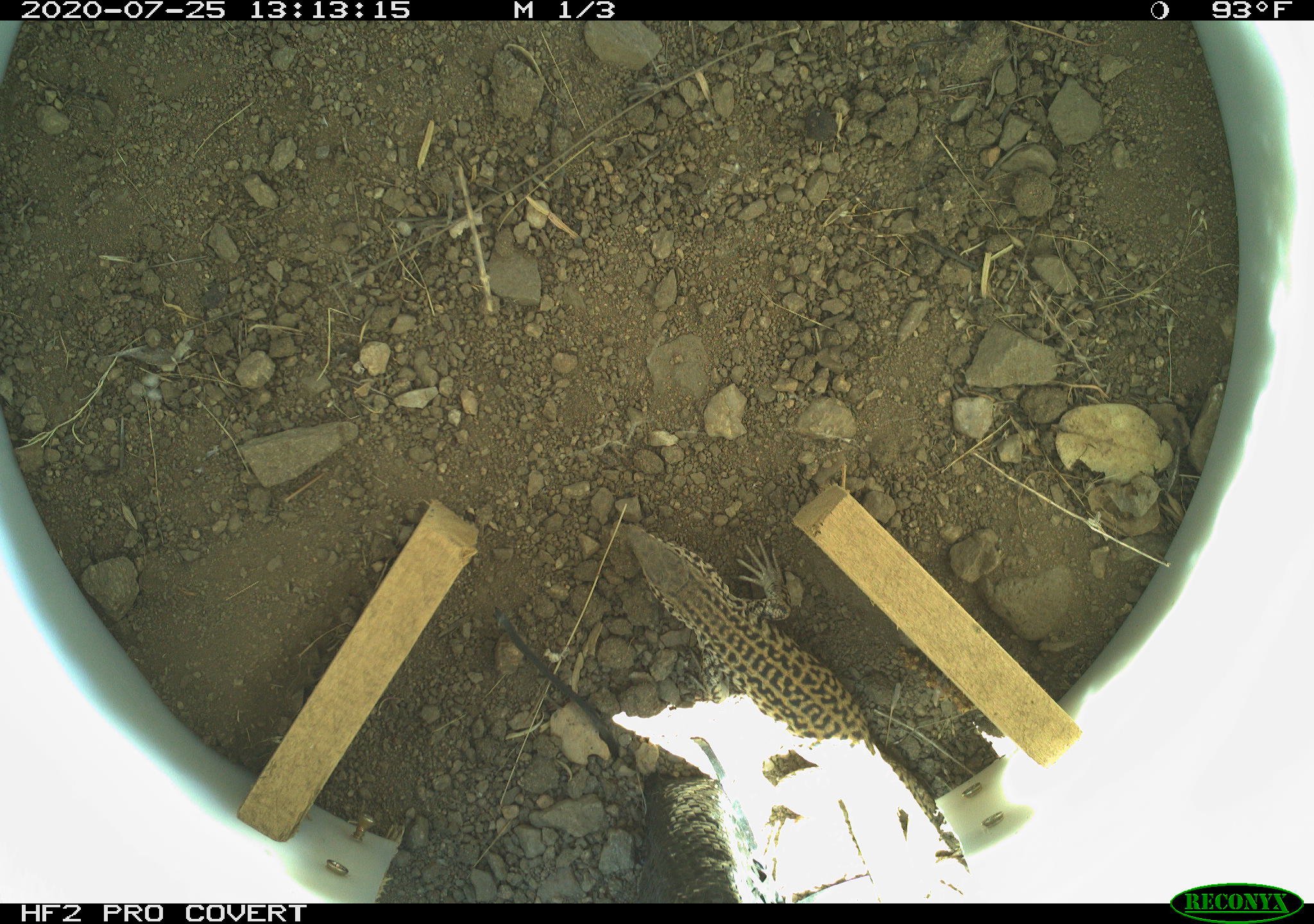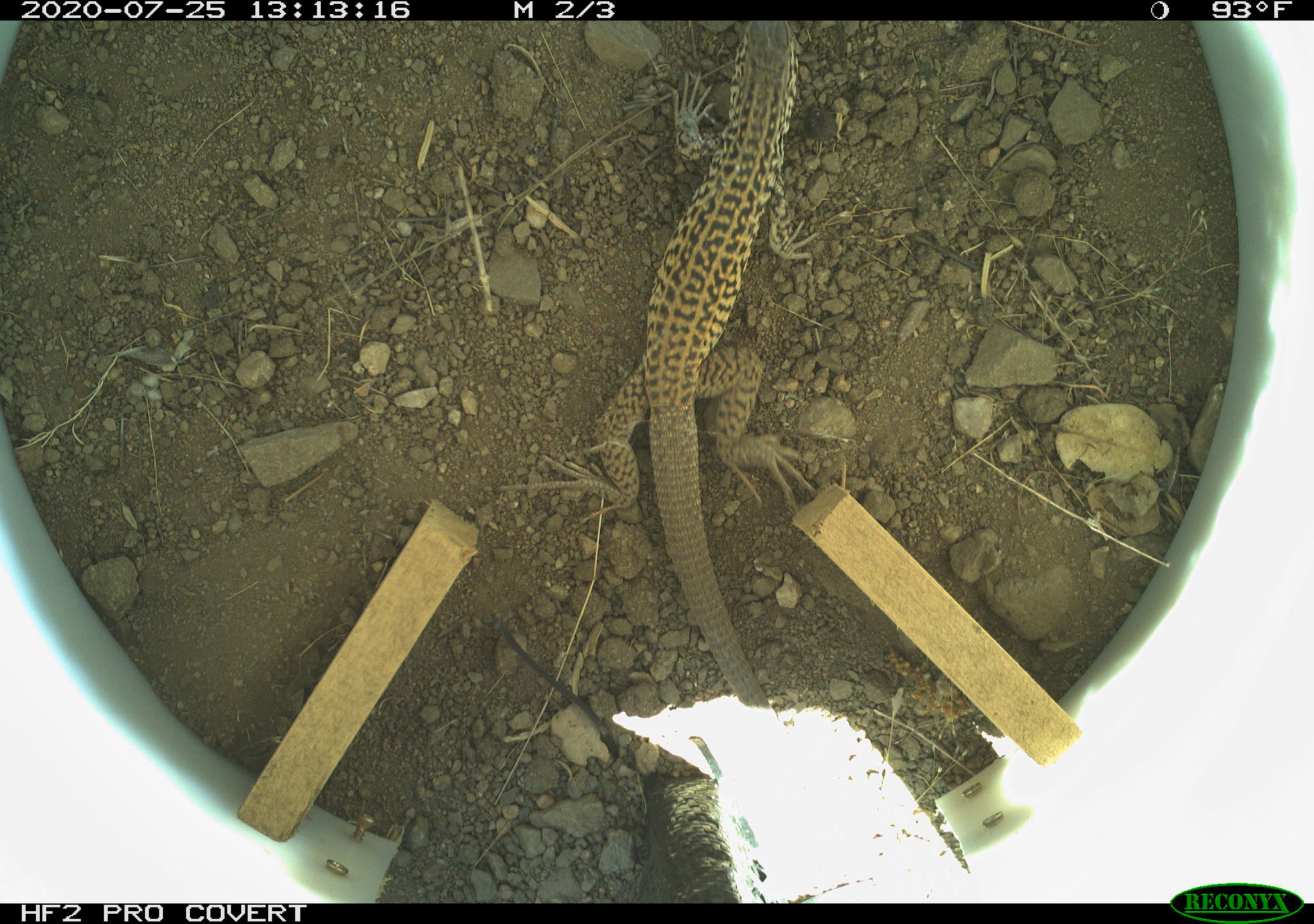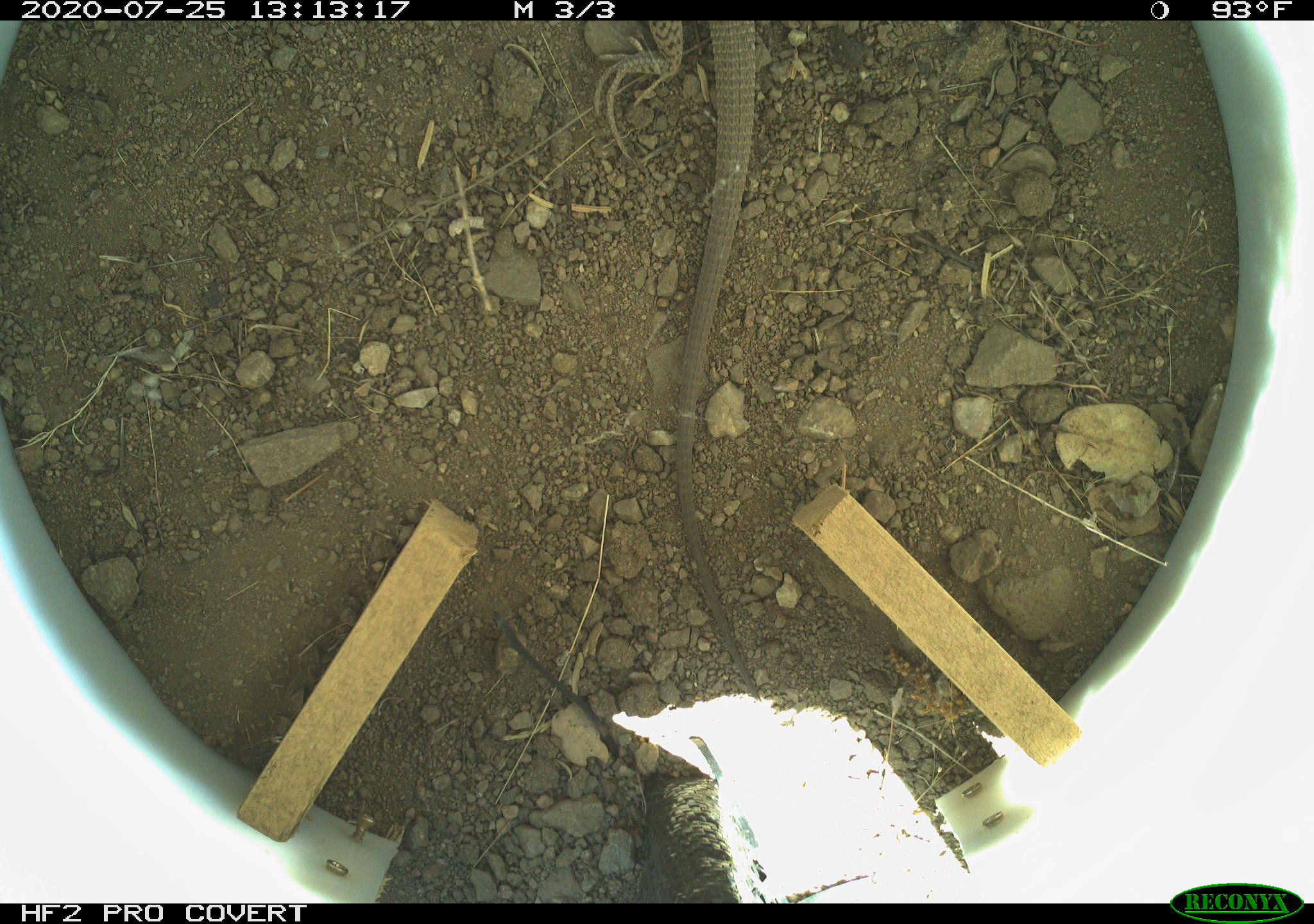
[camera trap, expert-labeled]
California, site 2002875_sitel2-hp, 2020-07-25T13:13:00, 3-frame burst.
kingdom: Animalia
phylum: Chordata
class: Reptilia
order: Squamata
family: Teiidae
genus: Aspidoscelis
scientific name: Aspidoscelis tigris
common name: western whiptail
Western whiptail (Aspidoscelis tigris).